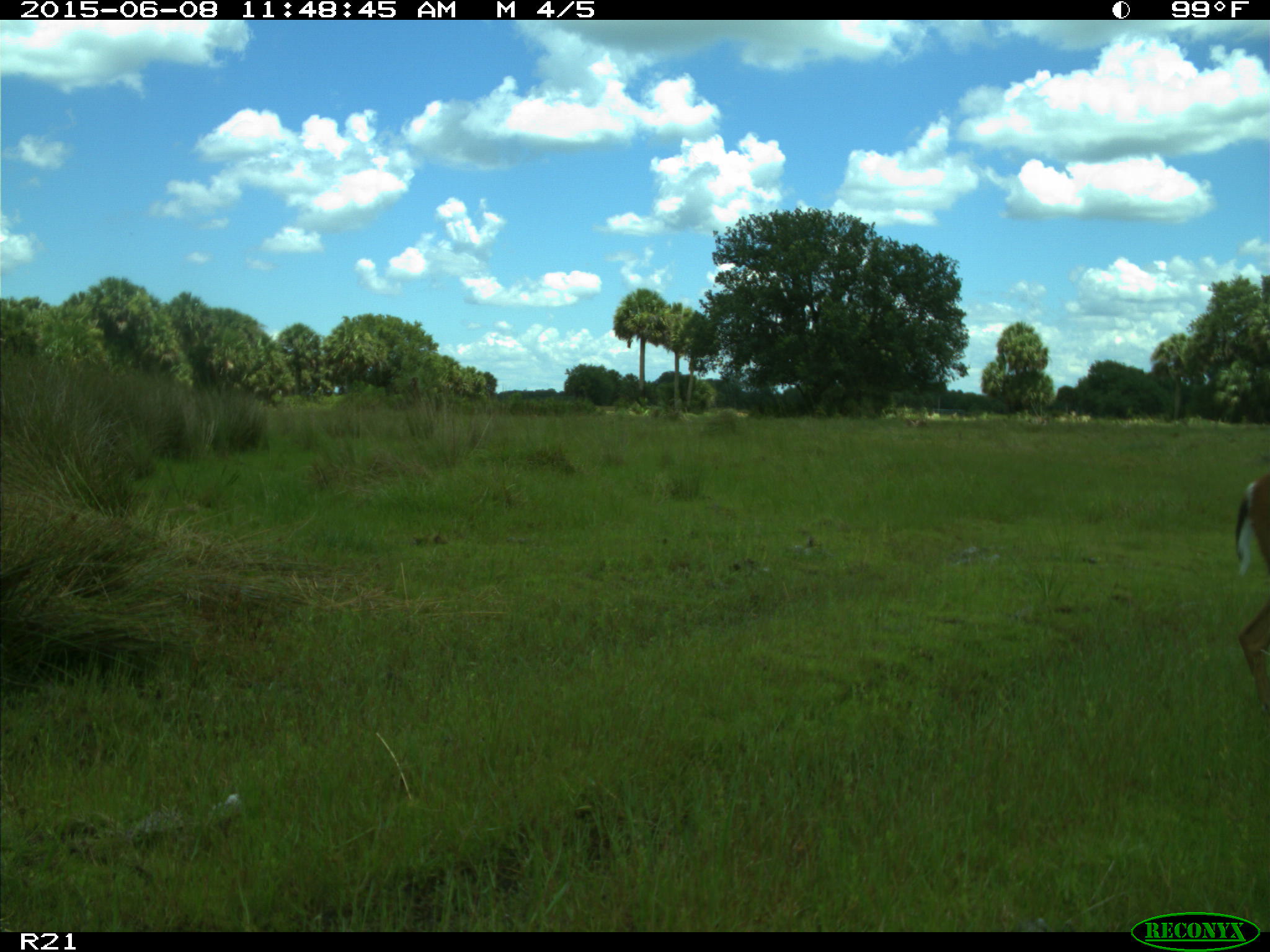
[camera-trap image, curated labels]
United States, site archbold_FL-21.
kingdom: Animalia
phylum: Chordata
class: Mammalia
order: Artiodactyla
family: Bovidae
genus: Bos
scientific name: Bos taurus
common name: domestic cow